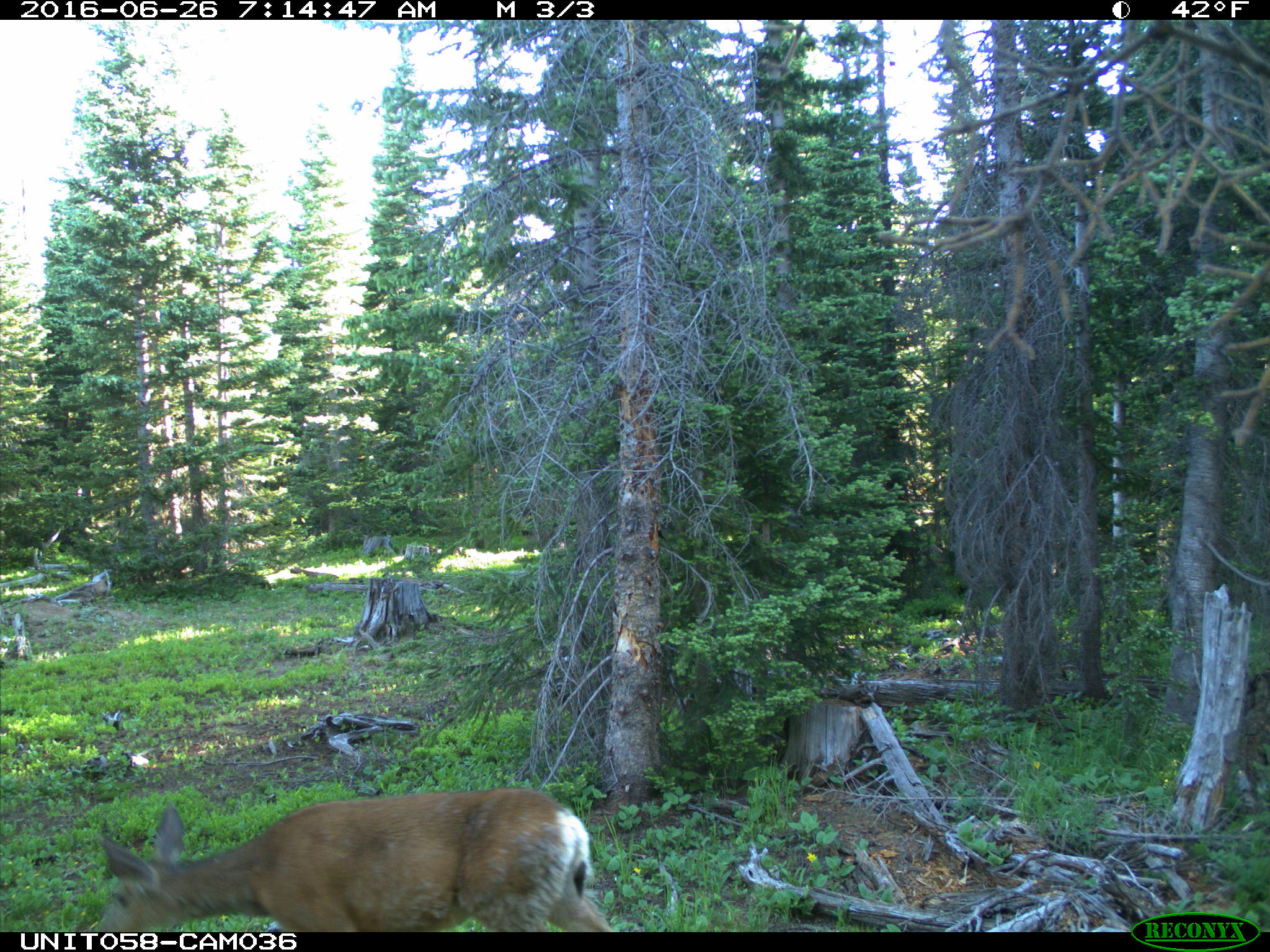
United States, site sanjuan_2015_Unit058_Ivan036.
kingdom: Animalia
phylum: Chordata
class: Mammalia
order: Artiodactyla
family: Cervidae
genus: Odocoileus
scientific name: Odocoileus hemionus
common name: mule deer